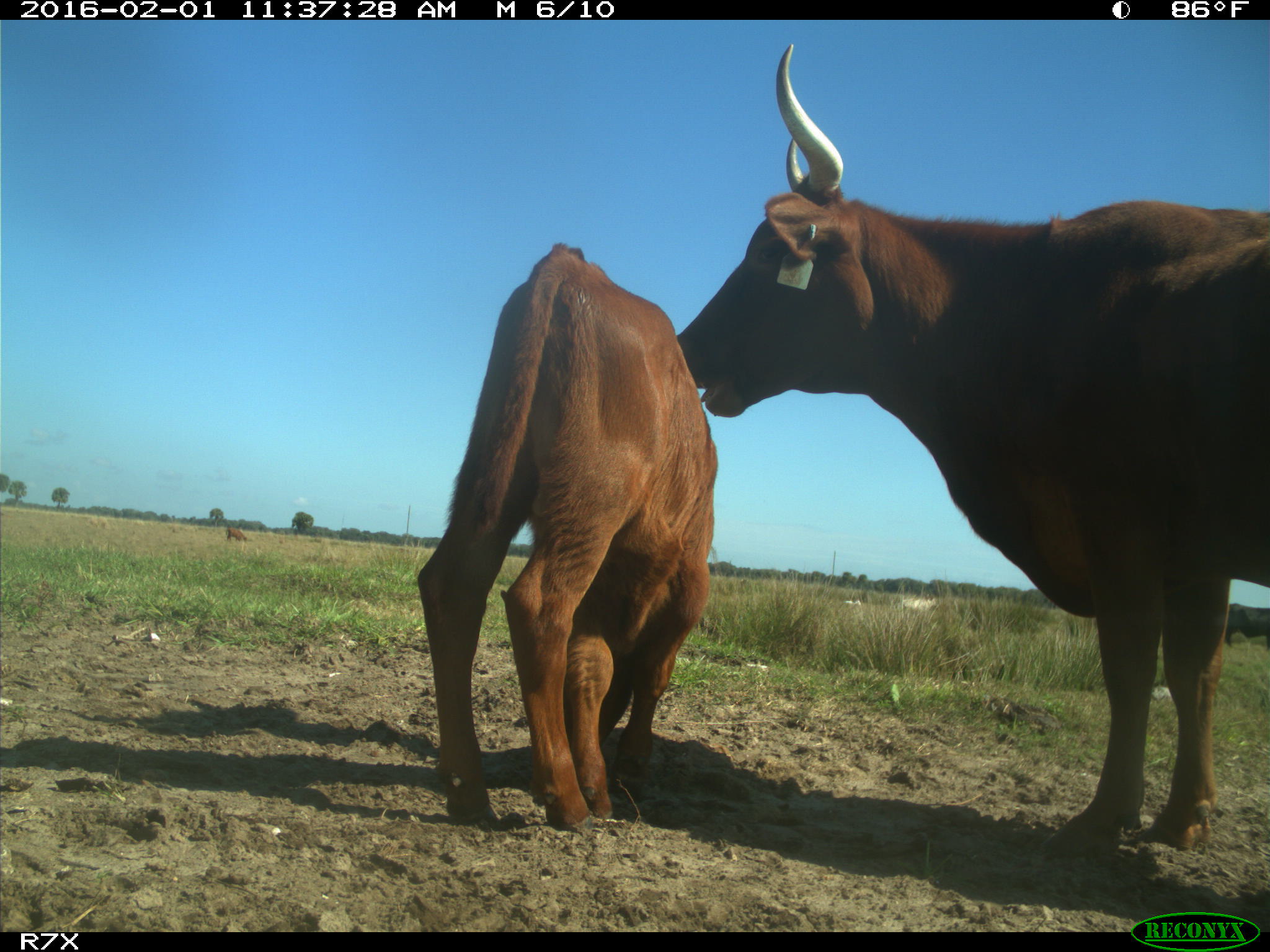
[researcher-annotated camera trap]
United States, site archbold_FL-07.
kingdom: Animalia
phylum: Chordata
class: Mammalia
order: Artiodactyla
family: Bovidae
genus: Bos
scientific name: Bos taurus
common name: domestic cow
Bos taurus (domestic cow).